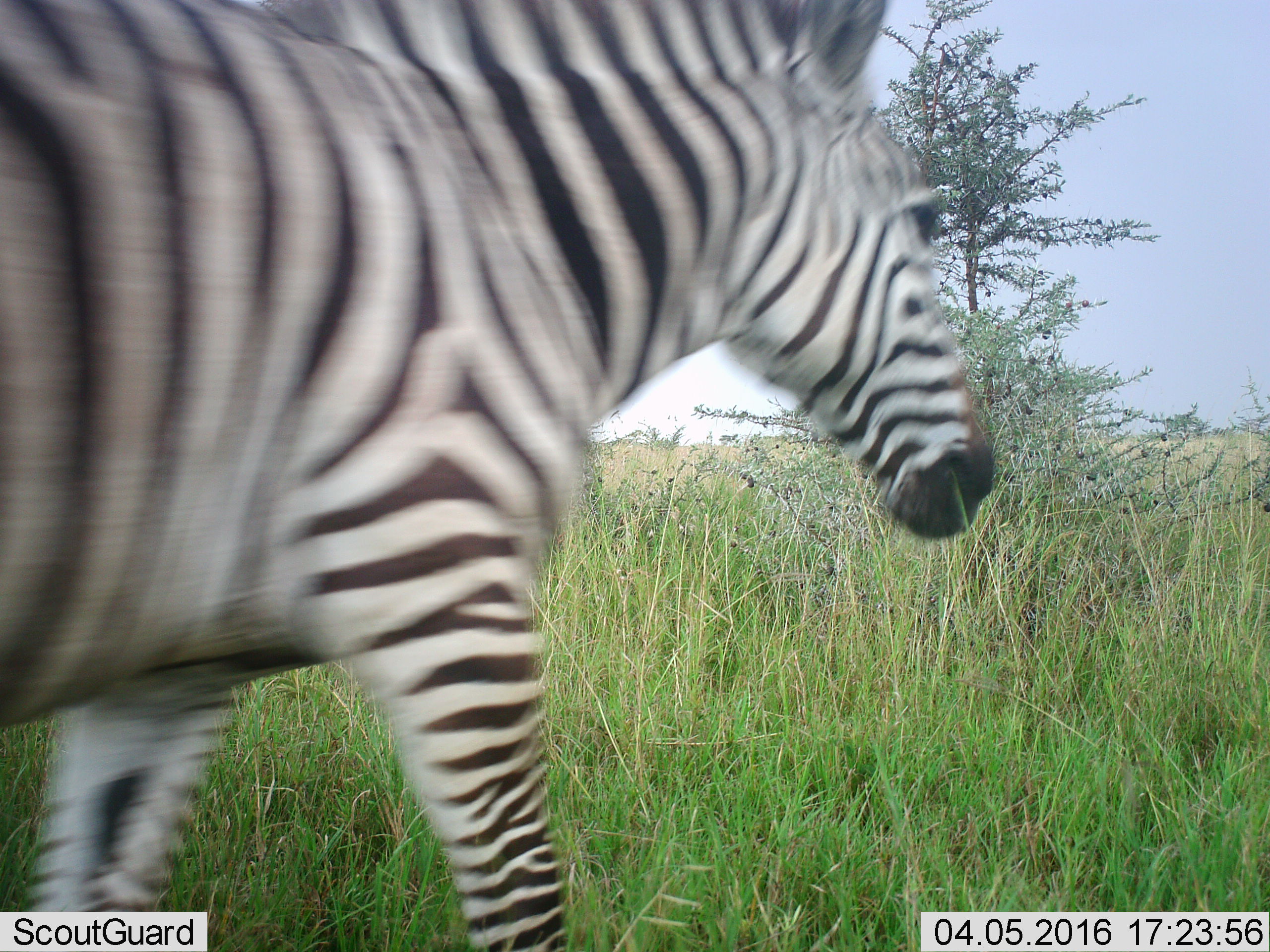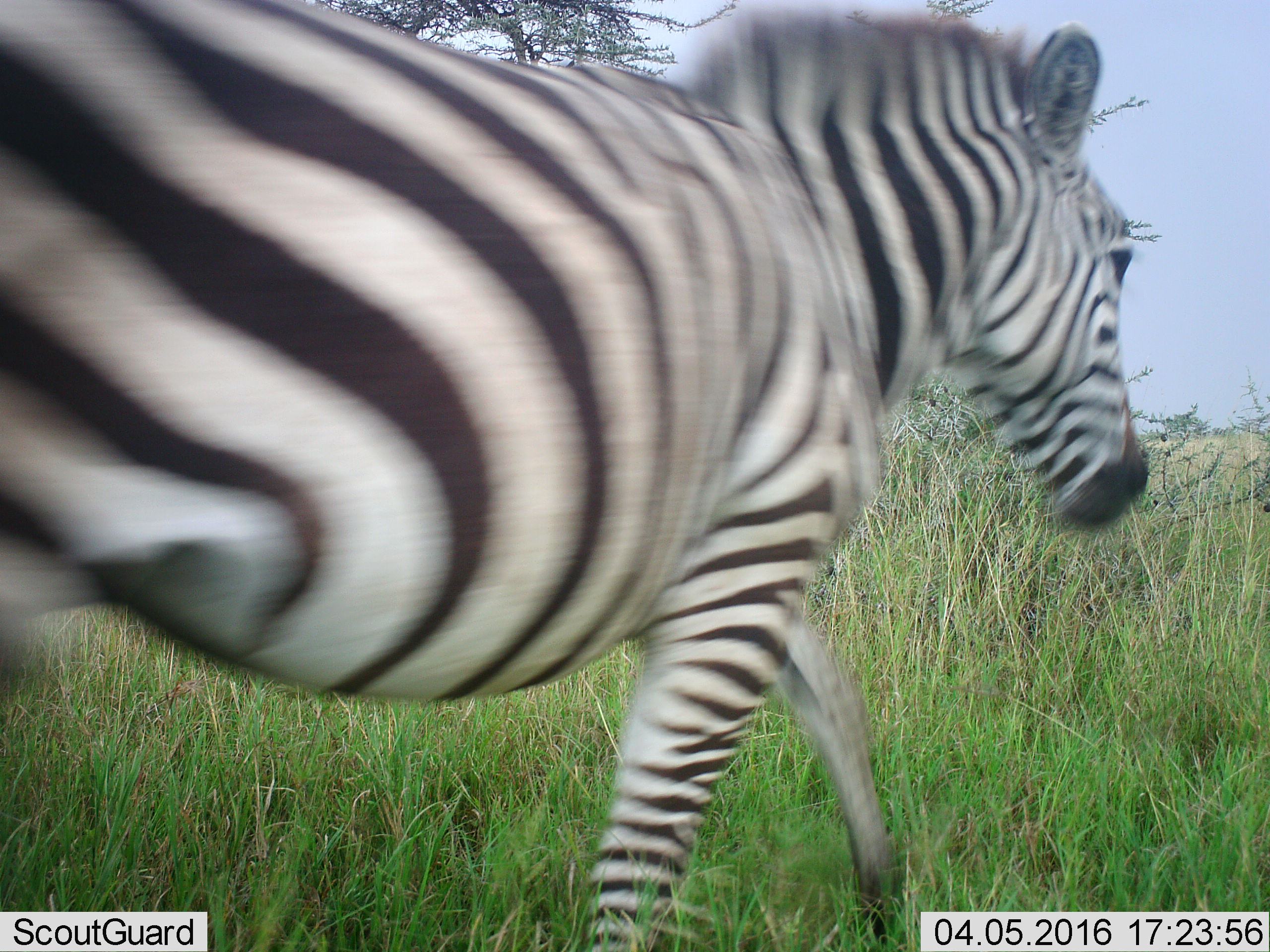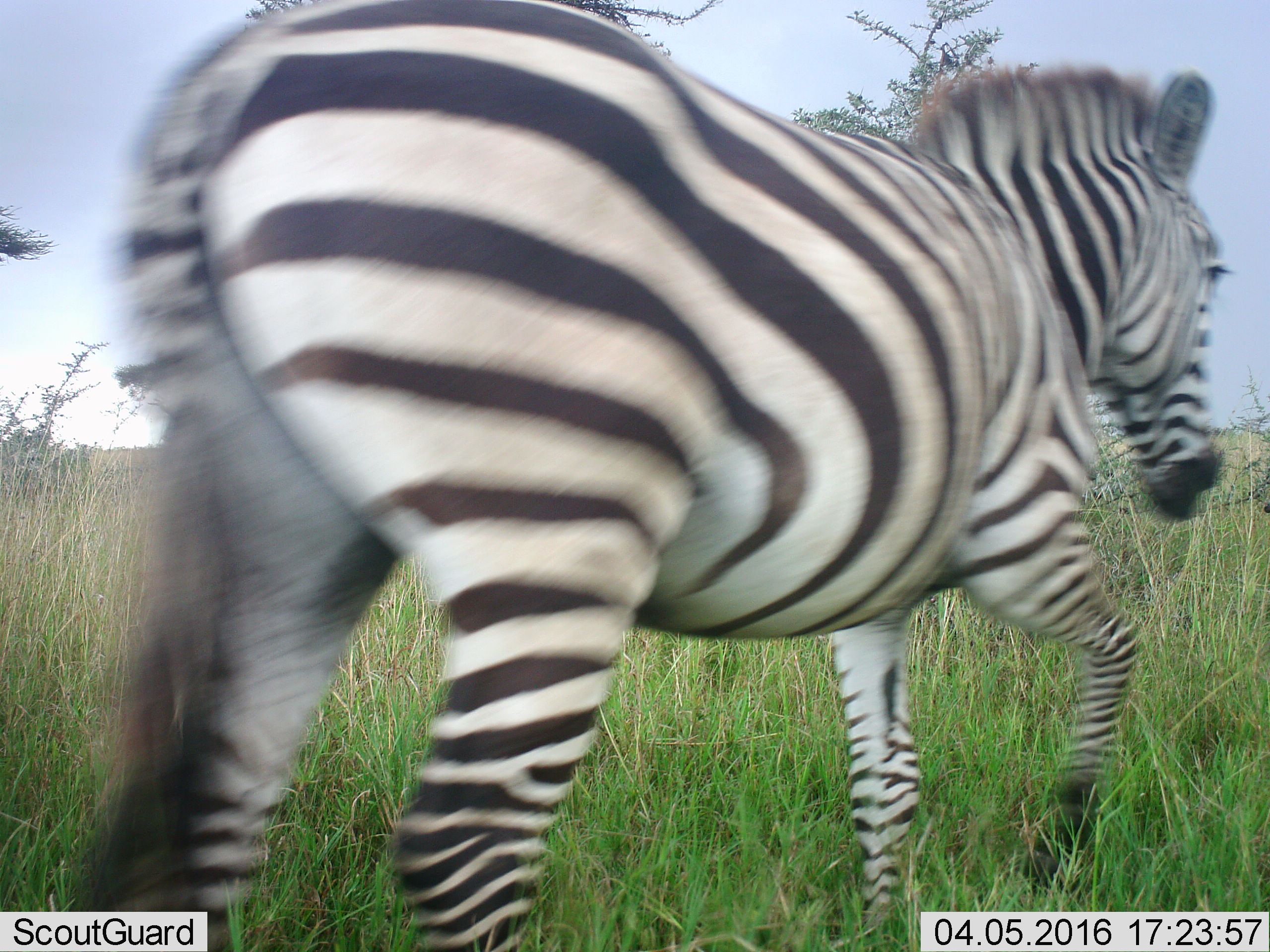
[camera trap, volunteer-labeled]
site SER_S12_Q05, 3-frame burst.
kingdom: Animalia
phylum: Chordata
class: Mammalia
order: Perissodactyla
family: Equidae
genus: Equus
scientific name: Equus quagga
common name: plains zebra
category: zebraplains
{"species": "zebraplains (plains zebra) (Equus quagga)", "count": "1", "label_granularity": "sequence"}